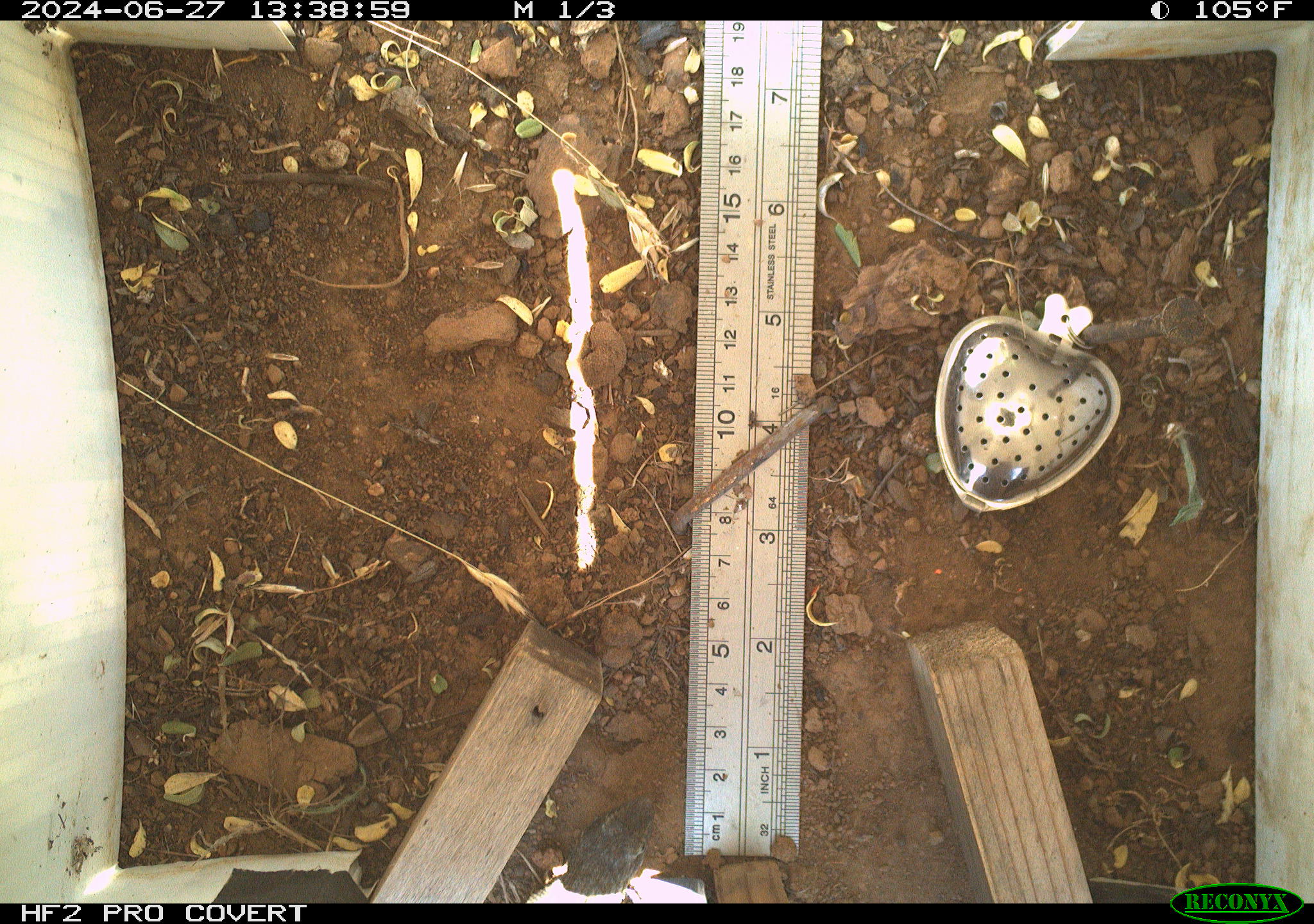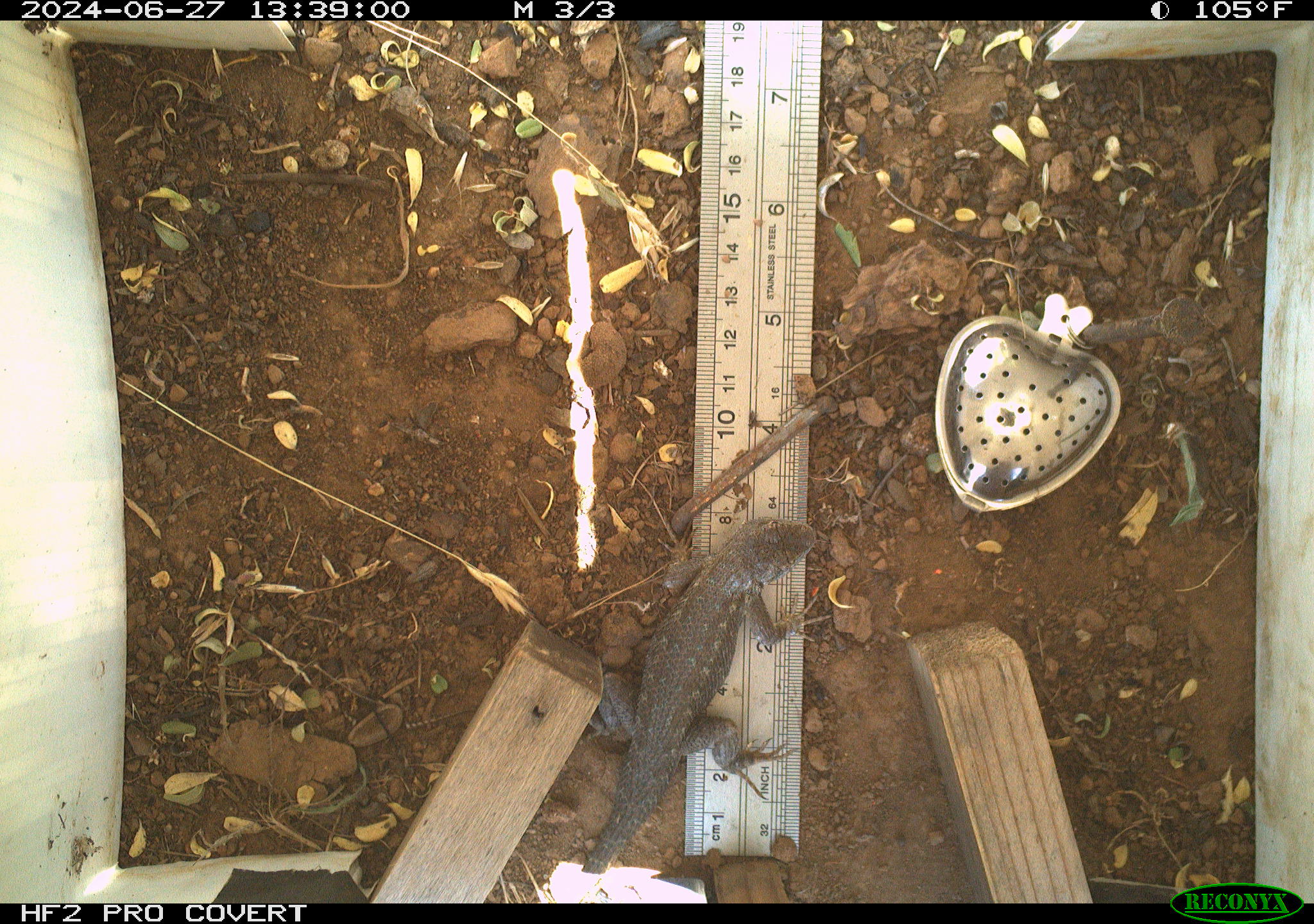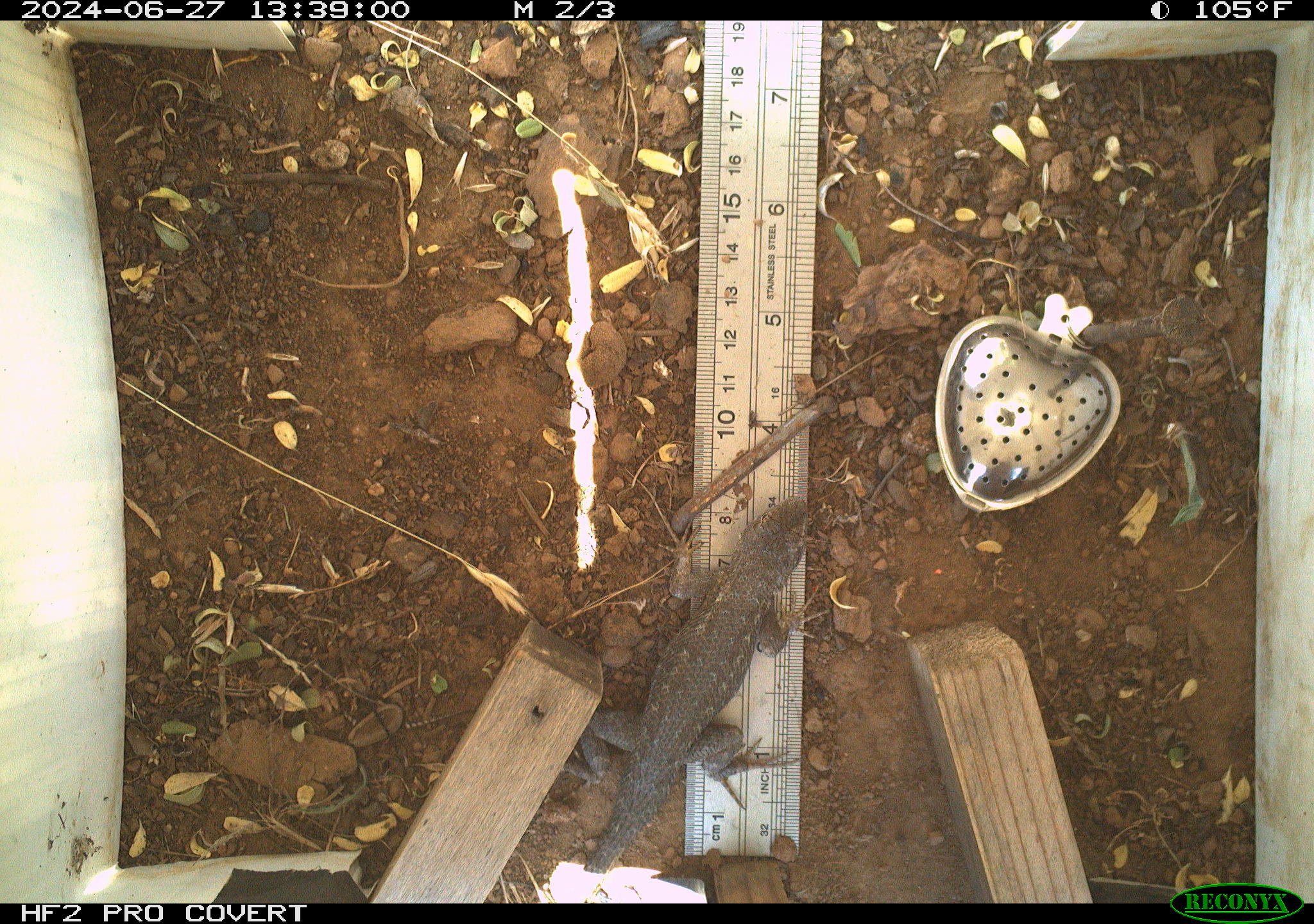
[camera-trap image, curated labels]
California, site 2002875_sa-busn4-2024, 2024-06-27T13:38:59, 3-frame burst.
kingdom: Animalia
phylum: Chordata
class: Reptilia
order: Squamata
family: Phrynosomatidae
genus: Sceloporus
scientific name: Sceloporus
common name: spiny lizards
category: sceloporus species